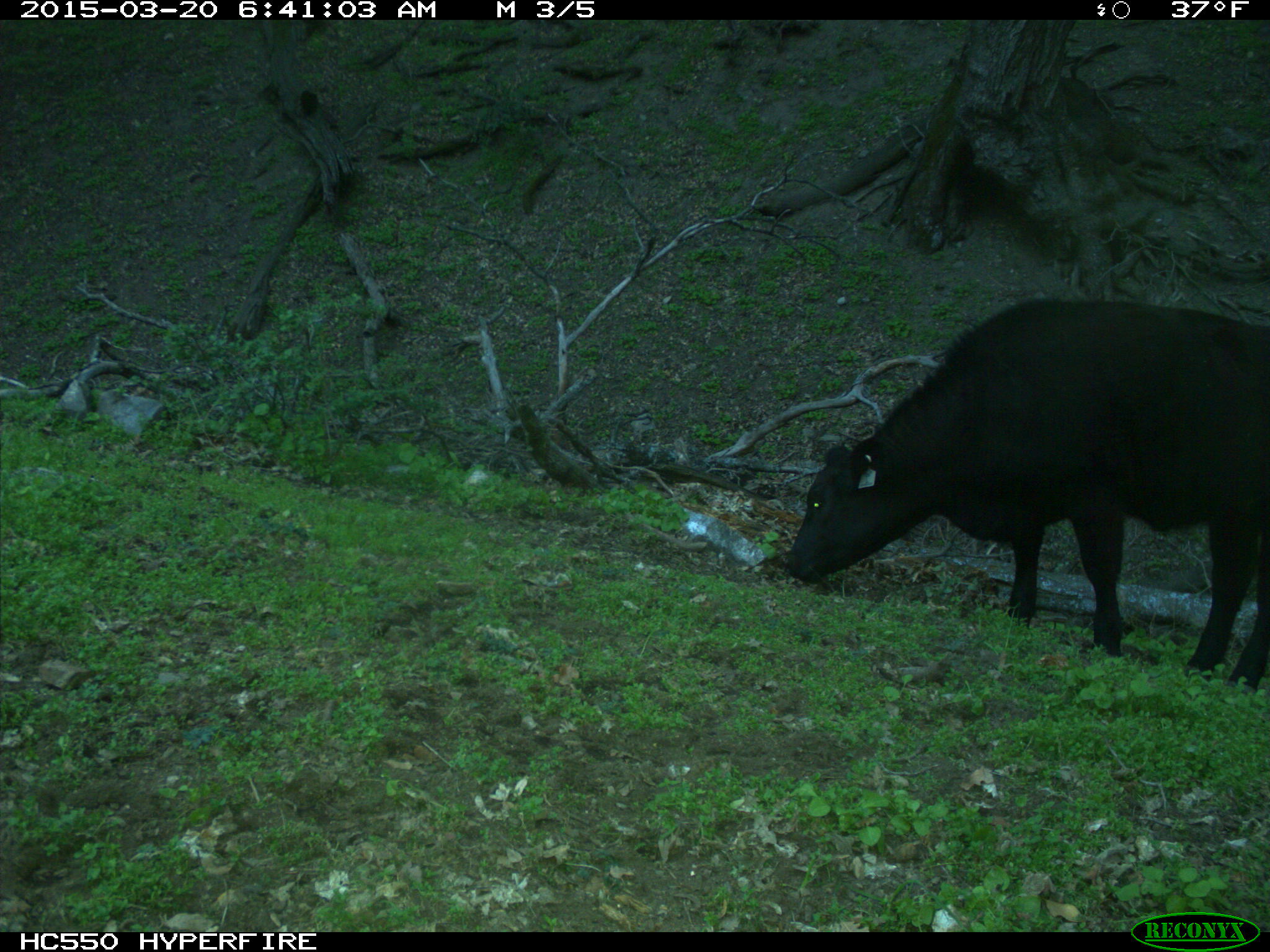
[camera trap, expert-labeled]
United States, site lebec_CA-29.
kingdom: Animalia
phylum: Chordata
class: Mammalia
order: Artiodactyla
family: Bovidae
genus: Bos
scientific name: Bos taurus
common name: domestic cow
Bos taurus (domestic cow).